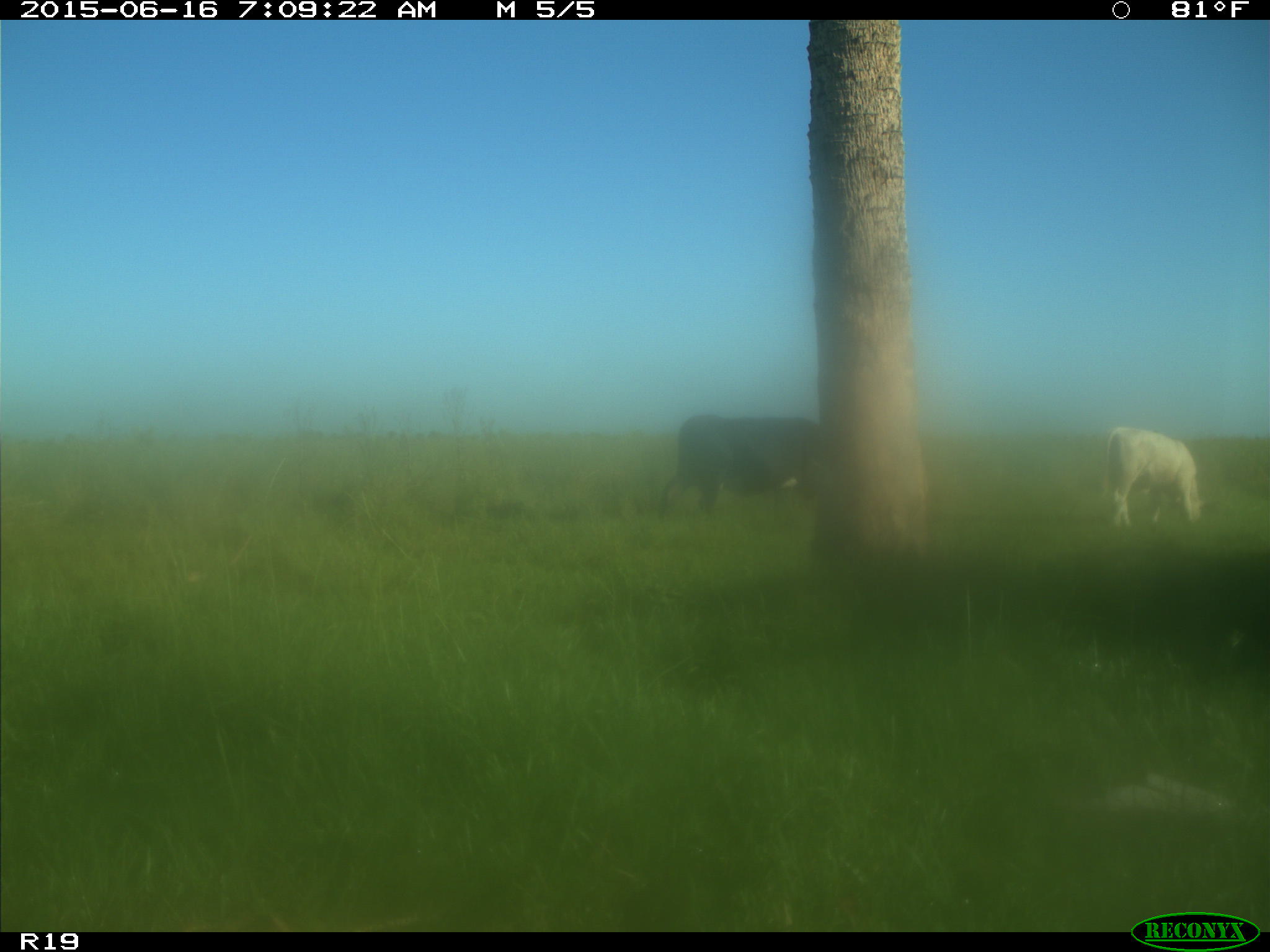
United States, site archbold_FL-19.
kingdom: Animalia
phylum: Chordata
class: Mammalia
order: Artiodactyla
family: Bovidae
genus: Bos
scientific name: Bos taurus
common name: domestic cow